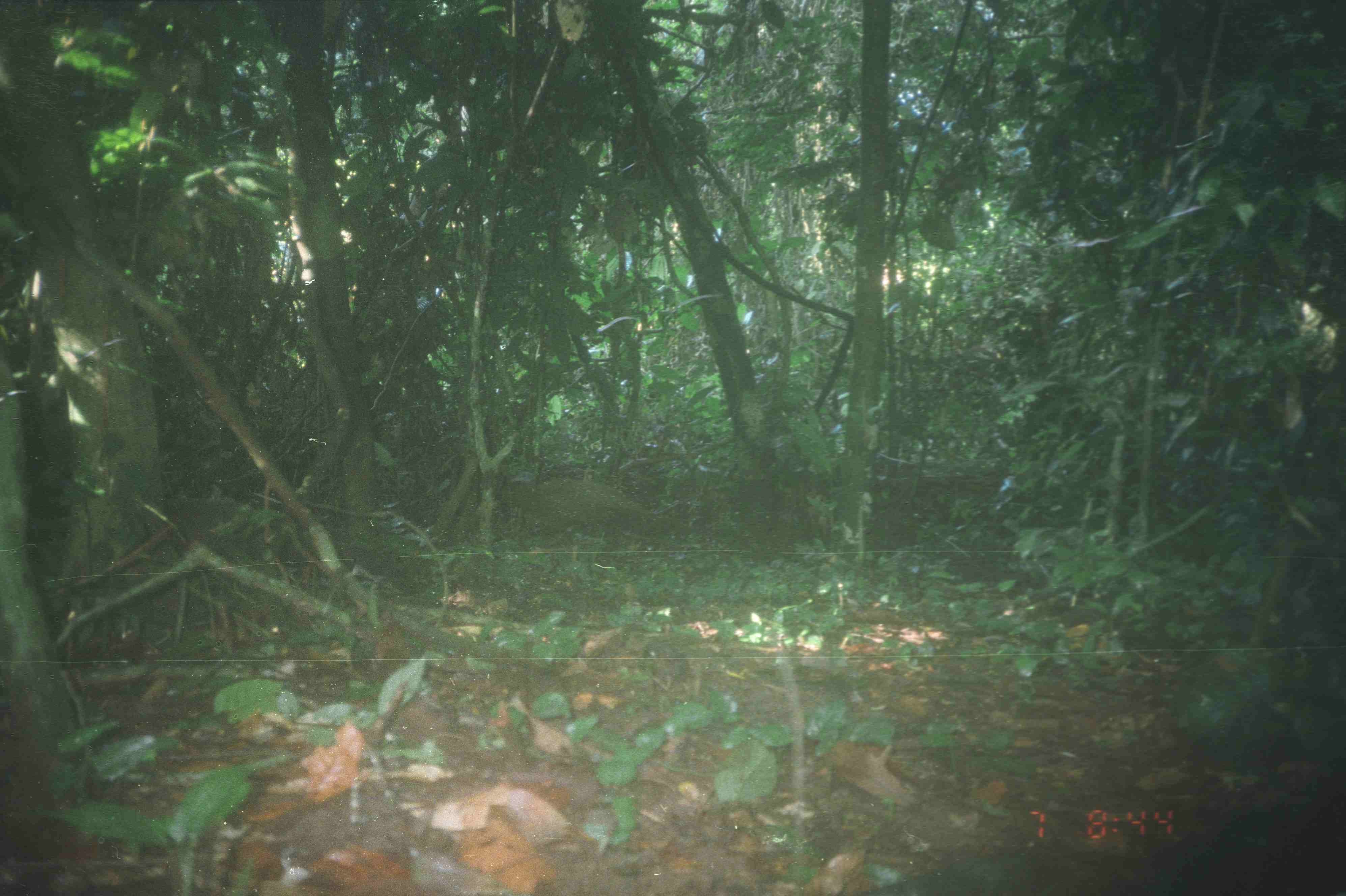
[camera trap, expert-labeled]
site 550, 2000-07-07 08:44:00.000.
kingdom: Animalia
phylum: Chordata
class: Aves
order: Galliformes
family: Phasianidae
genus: Argusianus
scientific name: Argusianus argus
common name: great argus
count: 2